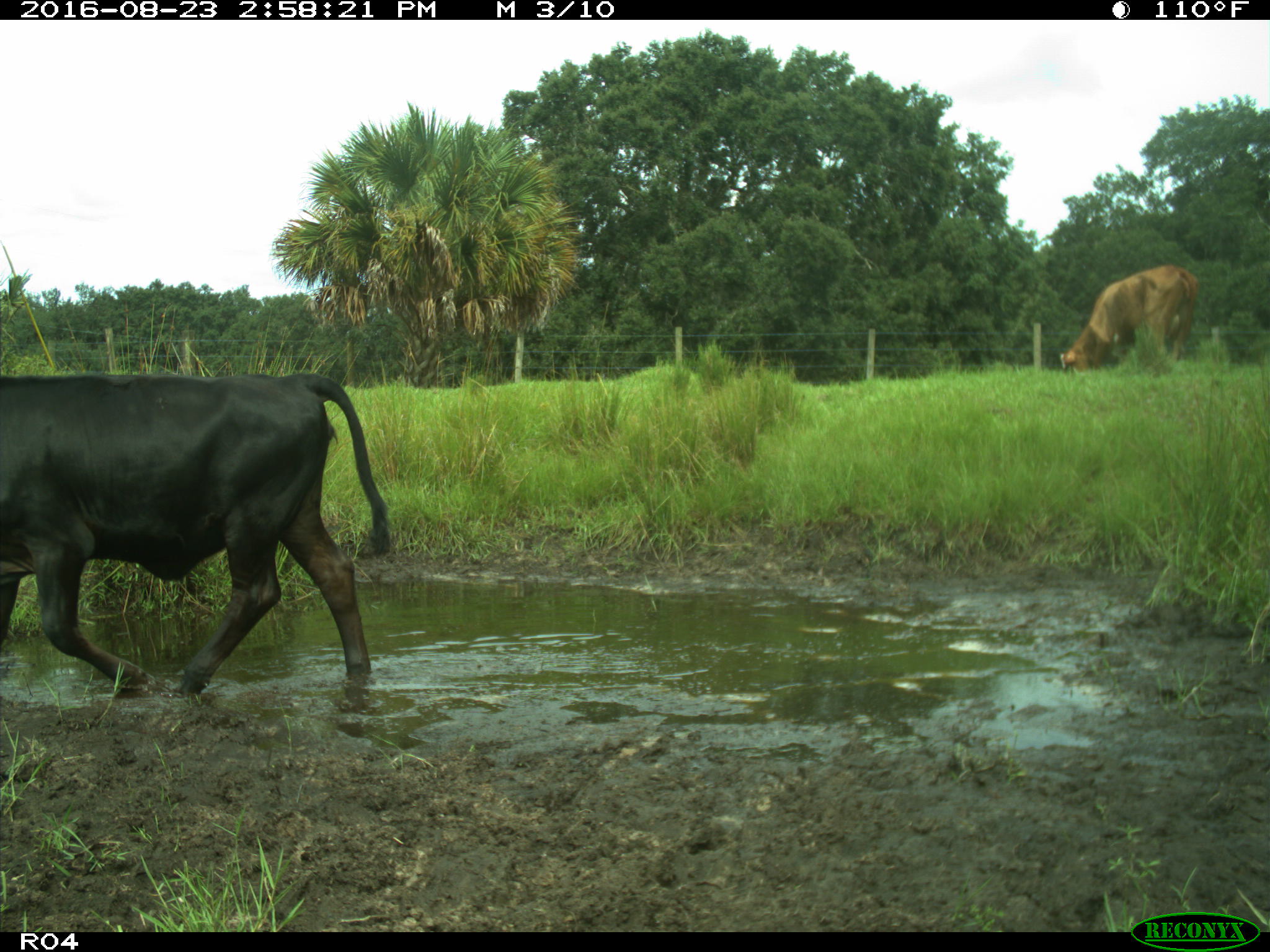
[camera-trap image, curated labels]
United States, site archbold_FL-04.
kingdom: Animalia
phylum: Chordata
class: Mammalia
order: Artiodactyla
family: Bovidae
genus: Bos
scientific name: Bos taurus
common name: domestic cow